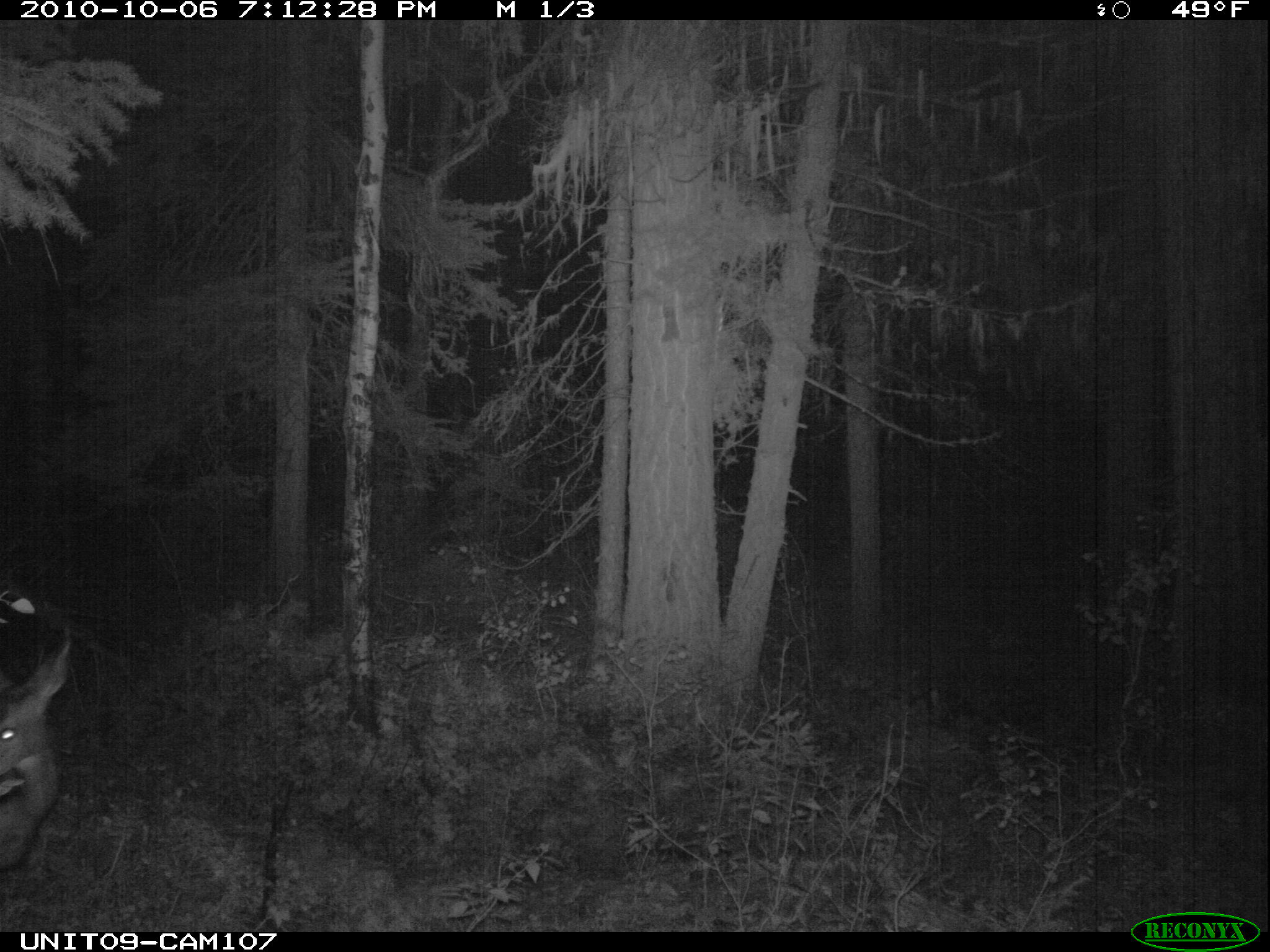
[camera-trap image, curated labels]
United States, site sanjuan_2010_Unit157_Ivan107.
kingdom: Animalia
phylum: Chordata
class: Mammalia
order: Artiodactyla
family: Cervidae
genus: Odocoileus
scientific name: Odocoileus hemionus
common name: mule deer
Odocoileus hemionus (mule deer).